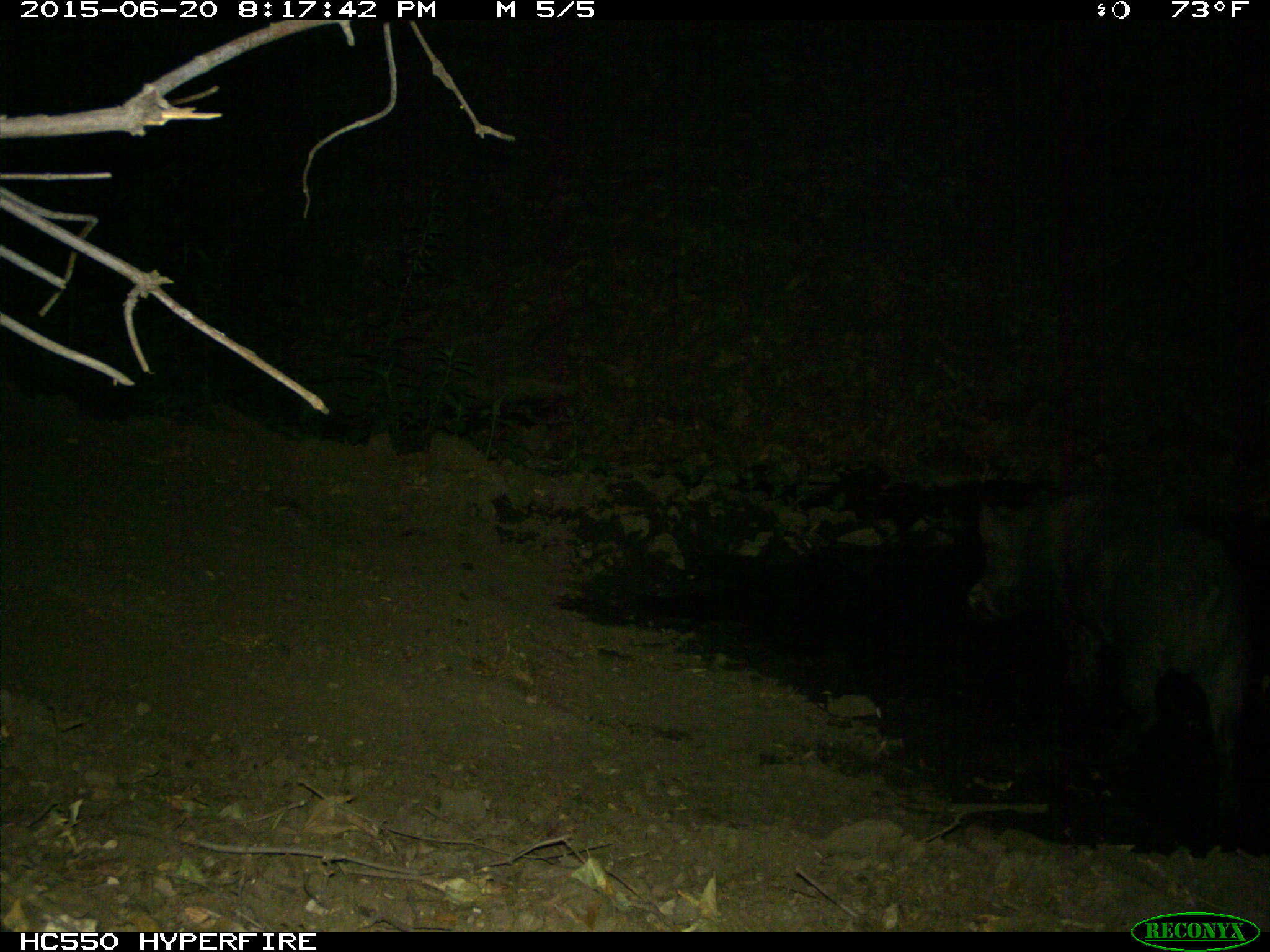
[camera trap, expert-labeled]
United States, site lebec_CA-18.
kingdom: Animalia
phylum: Chordata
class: Mammalia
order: Artiodactyla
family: Suidae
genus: Sus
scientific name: Sus scrofa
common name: wild boar